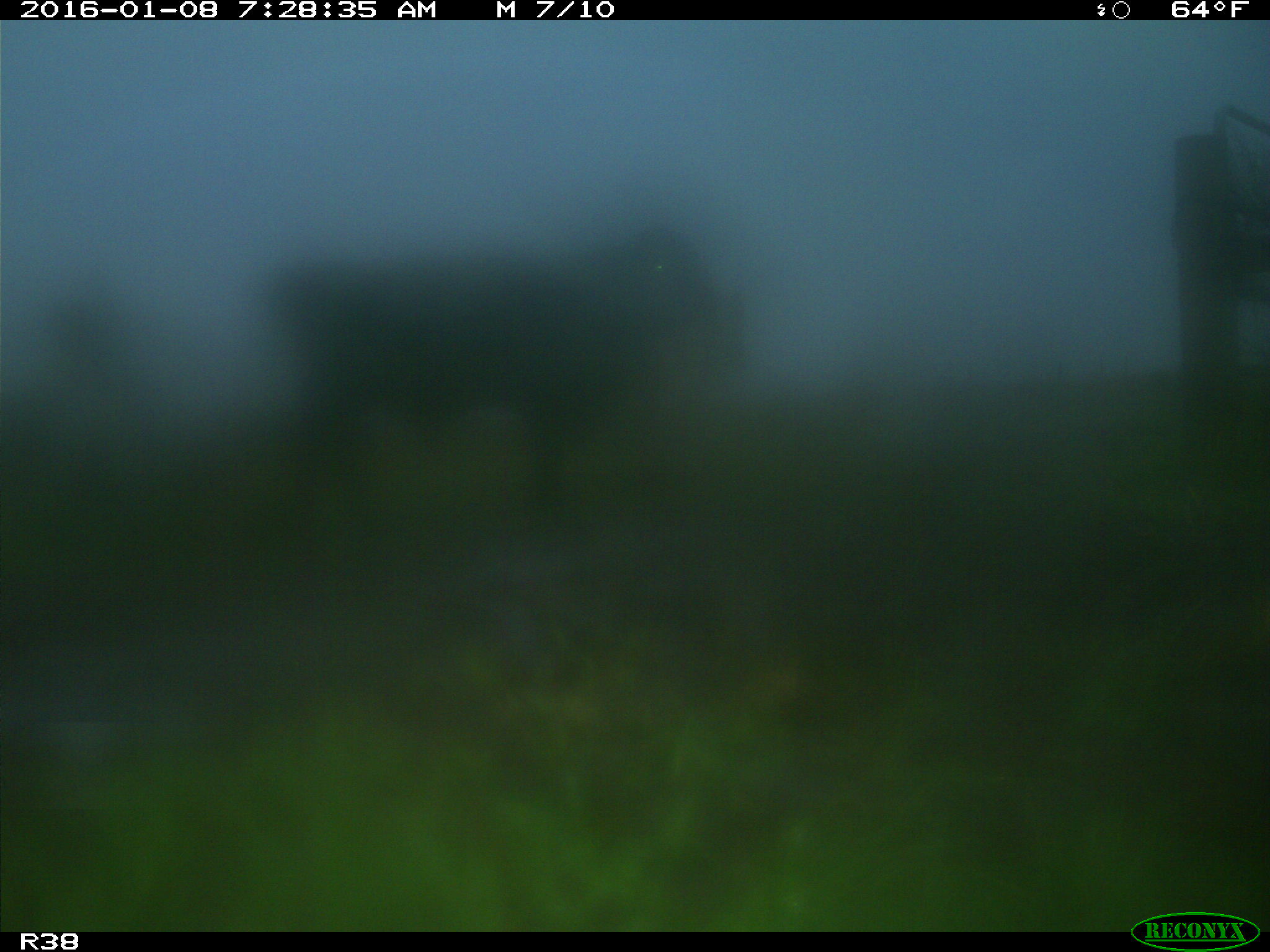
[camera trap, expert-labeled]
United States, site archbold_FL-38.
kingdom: Animalia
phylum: Chordata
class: Mammalia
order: Artiodactyla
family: Bovidae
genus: Bos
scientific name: Bos taurus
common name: domestic cow